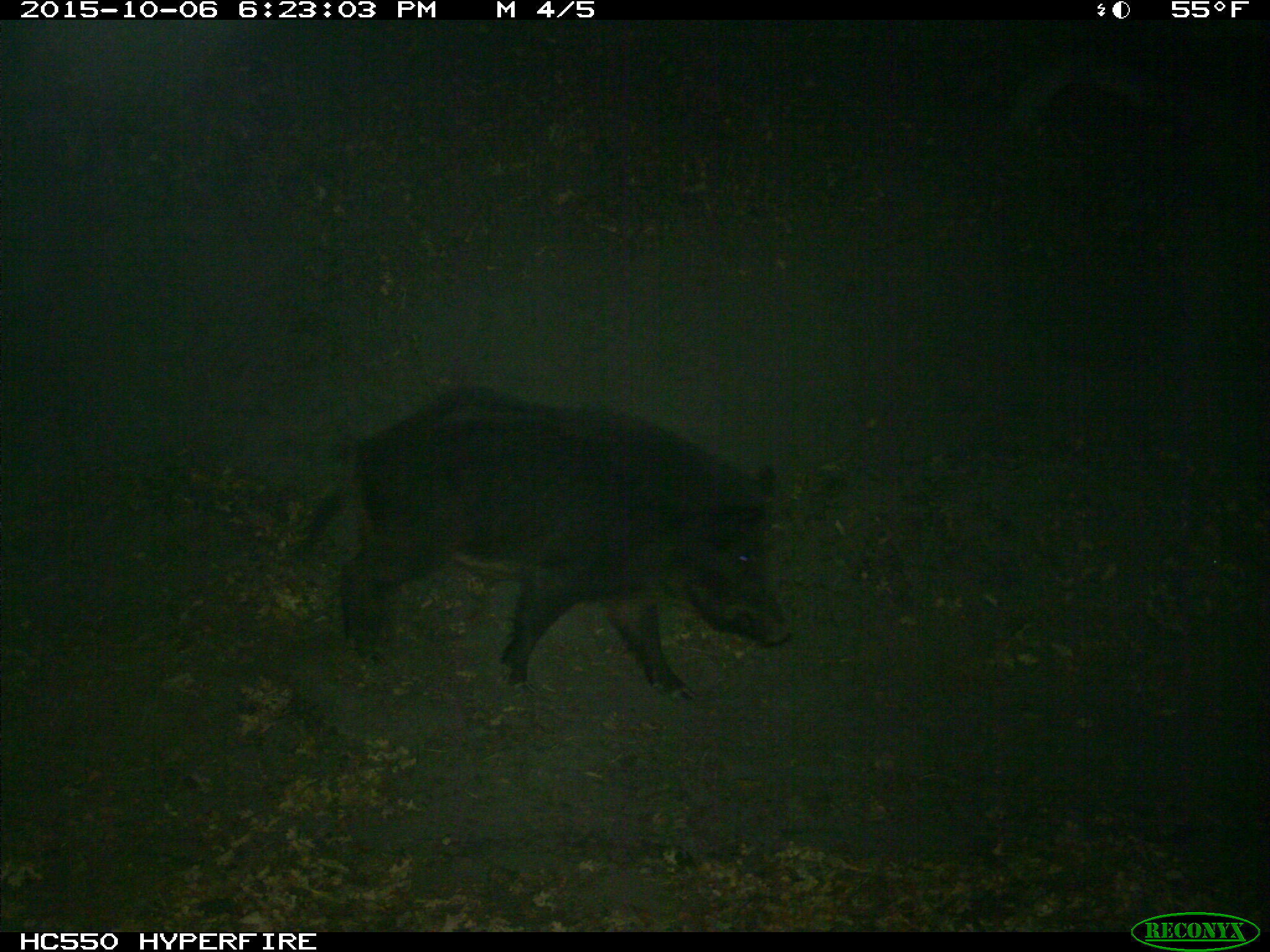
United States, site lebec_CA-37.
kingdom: Animalia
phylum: Chordata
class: Mammalia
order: Artiodactyla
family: Suidae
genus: Sus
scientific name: Sus scrofa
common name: wild boar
Sus scrofa (wild boar).